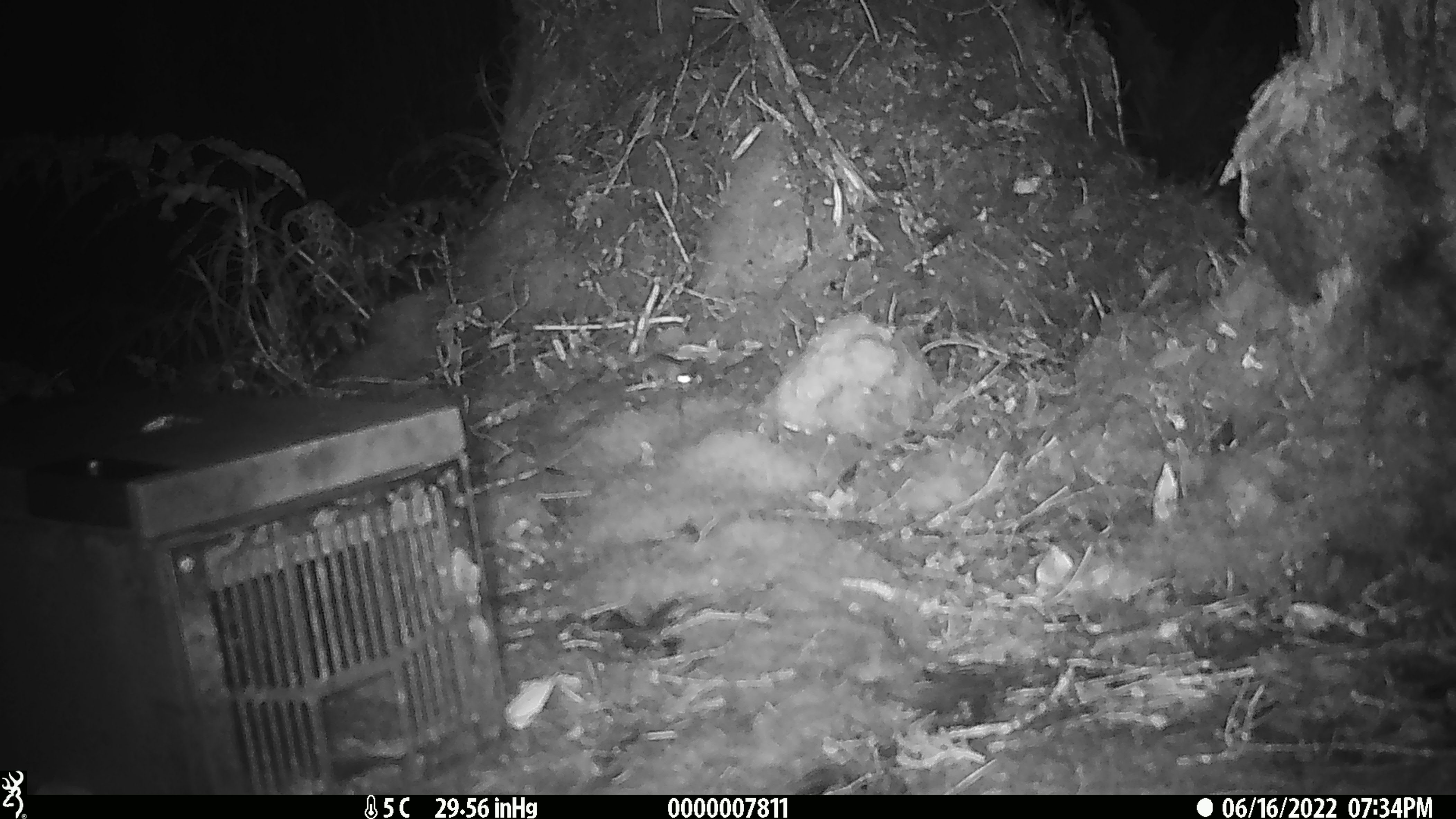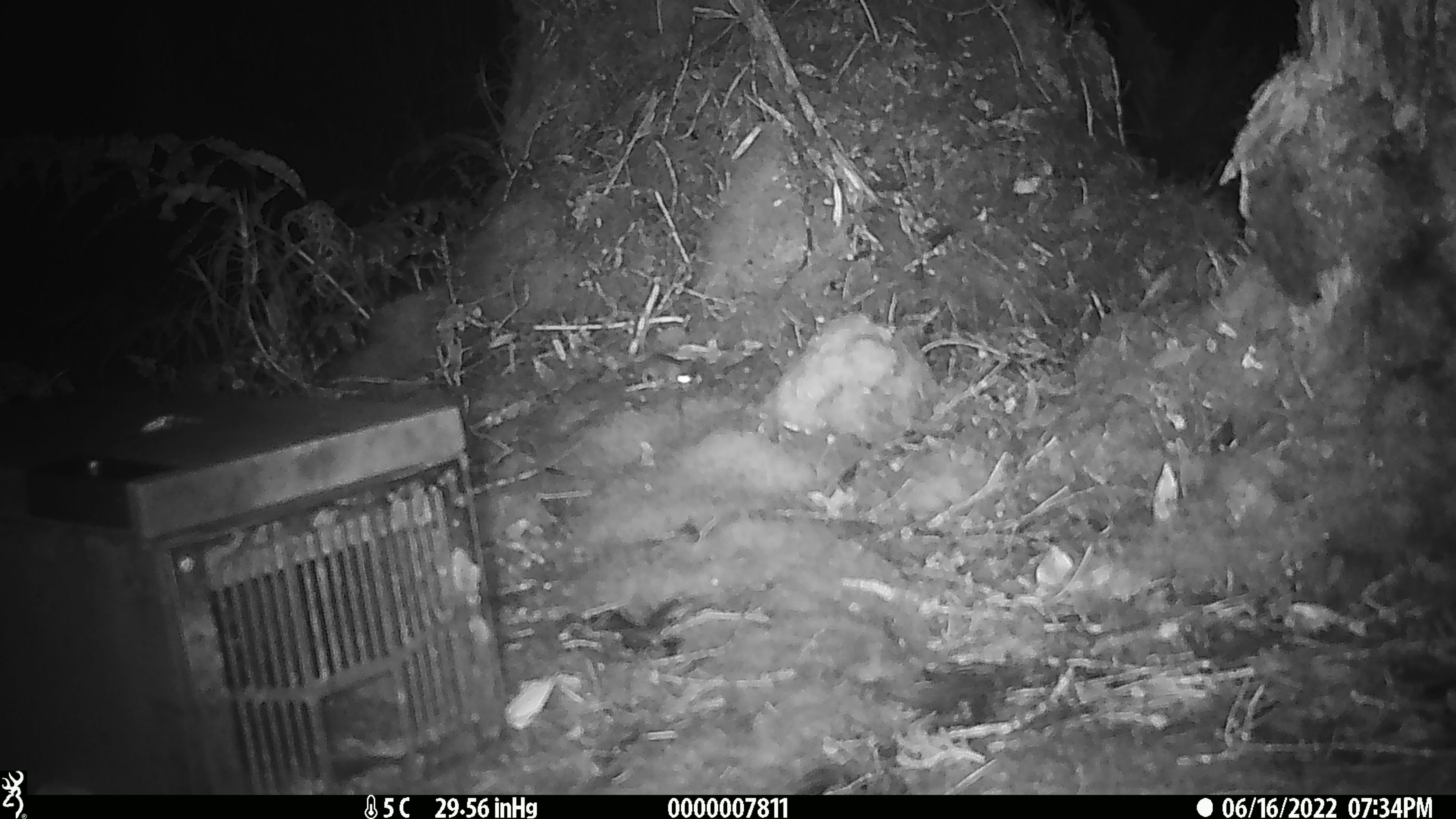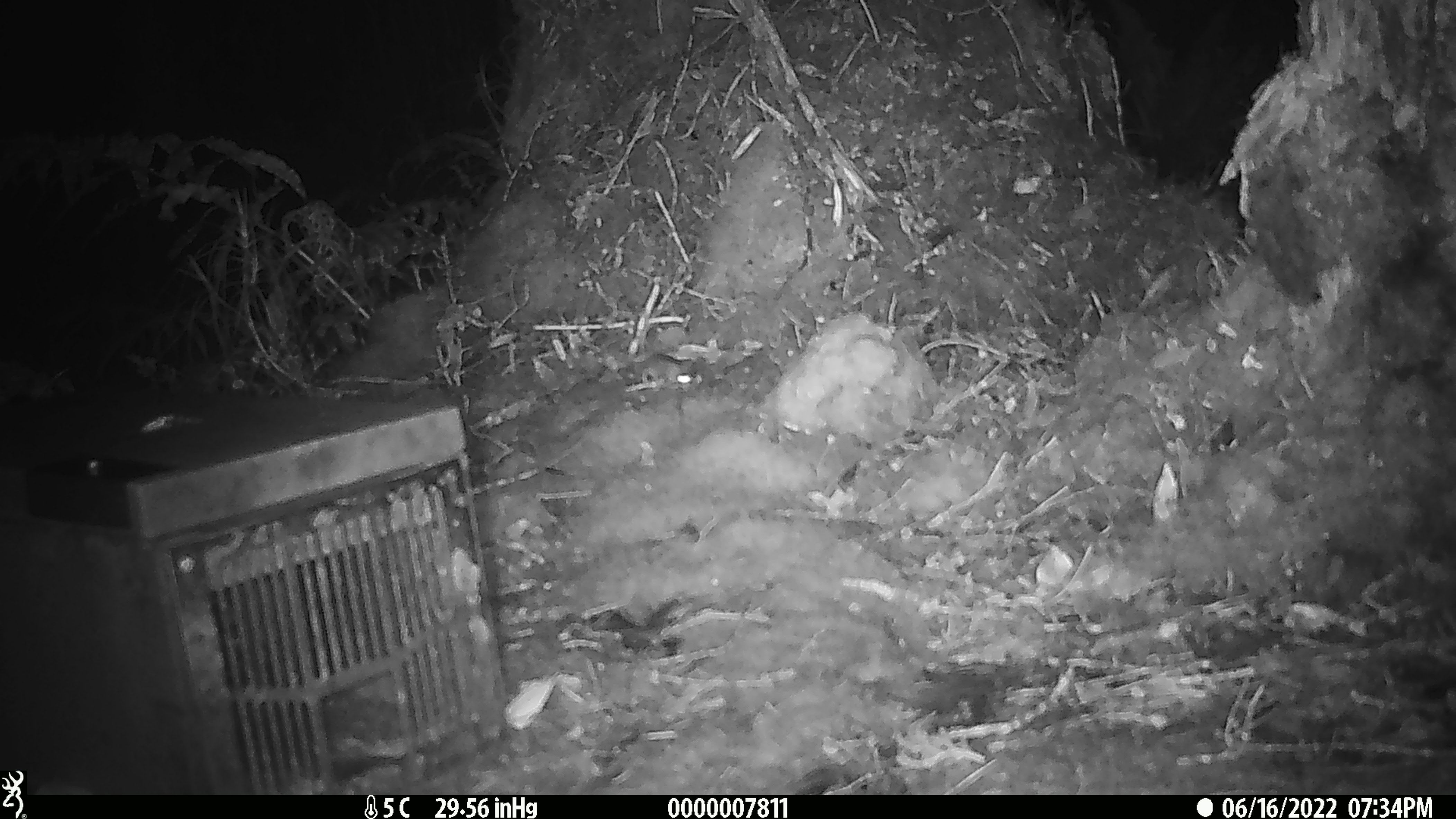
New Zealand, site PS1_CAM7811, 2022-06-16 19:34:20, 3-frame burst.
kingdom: Animalia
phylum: Chordata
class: Mammalia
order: Rodentia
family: Muridae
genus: Mus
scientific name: Mus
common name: mouse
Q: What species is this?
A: Mouse (Mus).